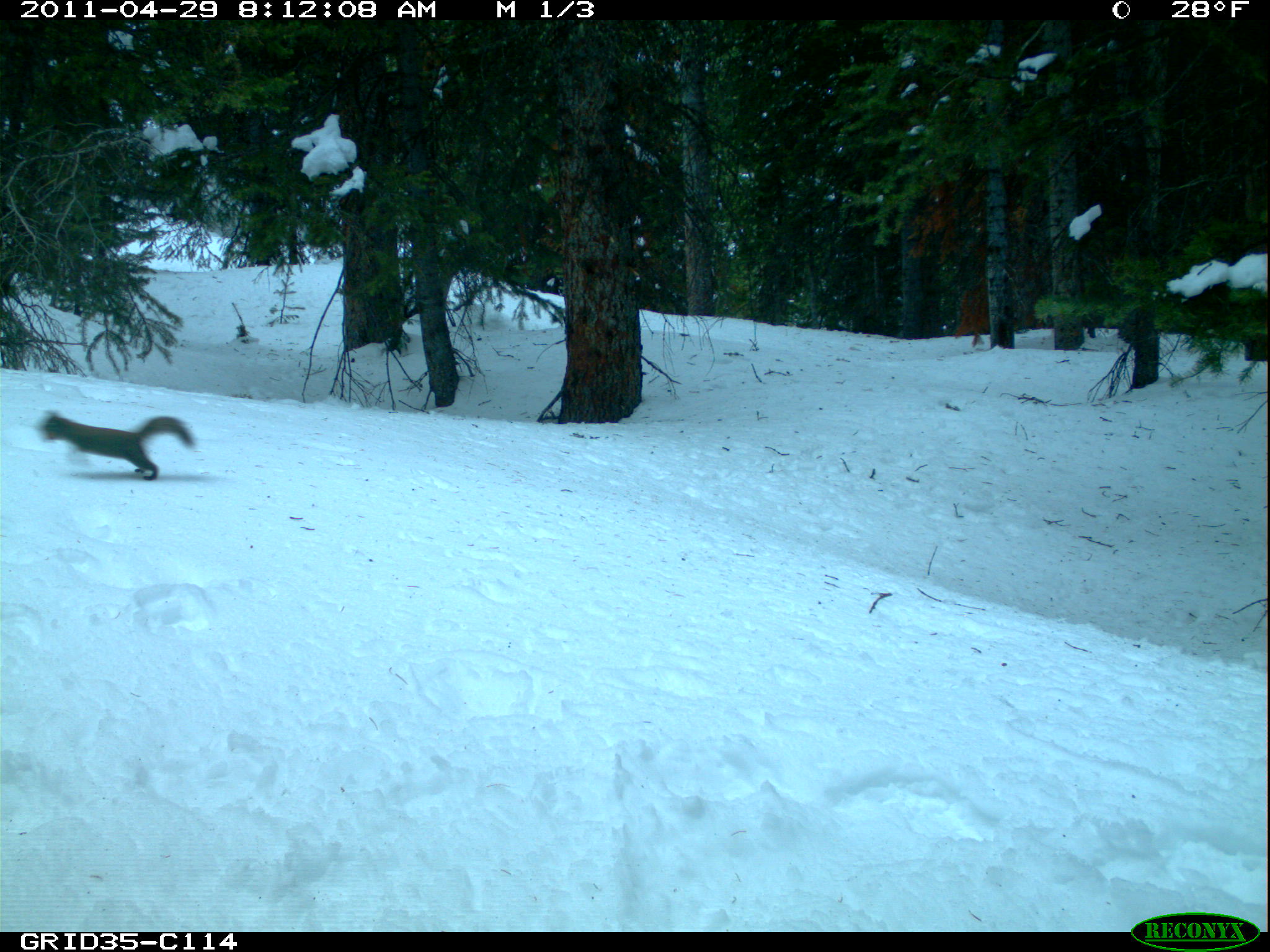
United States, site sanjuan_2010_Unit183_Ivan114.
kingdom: Animalia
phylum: Chordata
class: Mammalia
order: Rodentia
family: Sciuridae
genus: Tamiasciurus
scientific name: Tamiasciurus hudsonicus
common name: american red squirrel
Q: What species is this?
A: Tamiasciurus hudsonicus (american red squirrel).